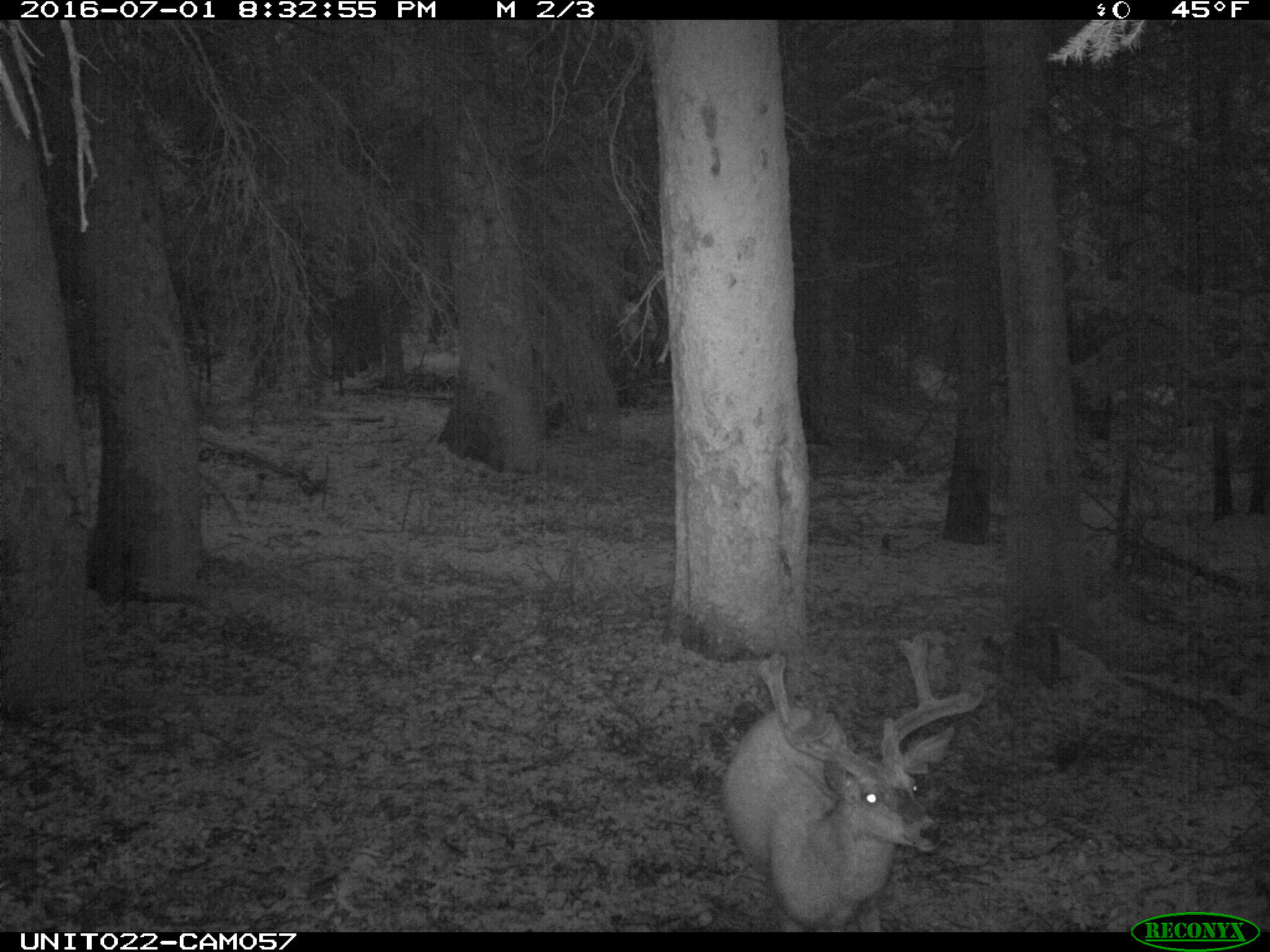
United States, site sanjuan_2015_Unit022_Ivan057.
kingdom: Animalia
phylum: Chordata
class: Mammalia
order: Artiodactyla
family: Cervidae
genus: Odocoileus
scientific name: Odocoileus hemionus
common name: mule deer